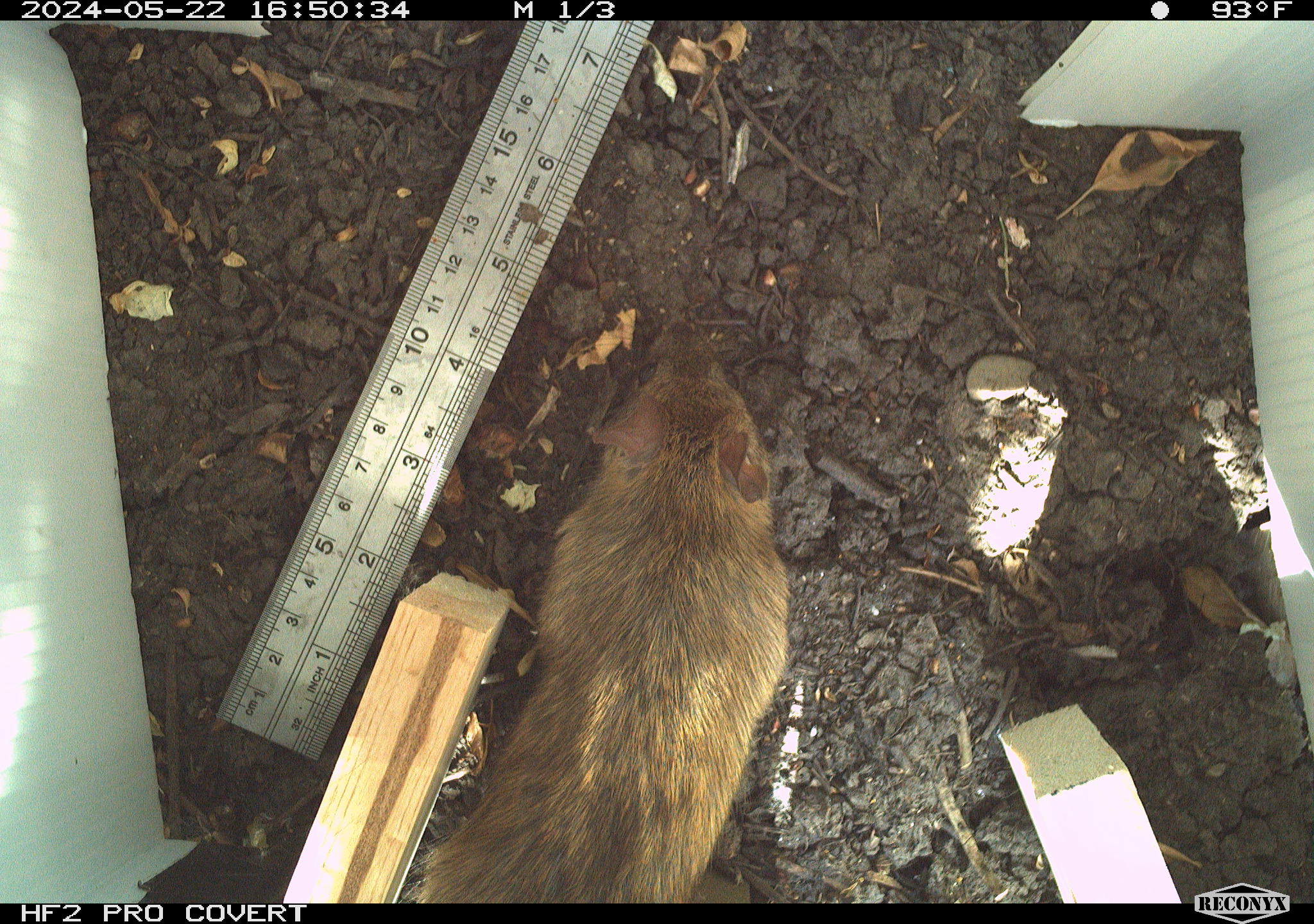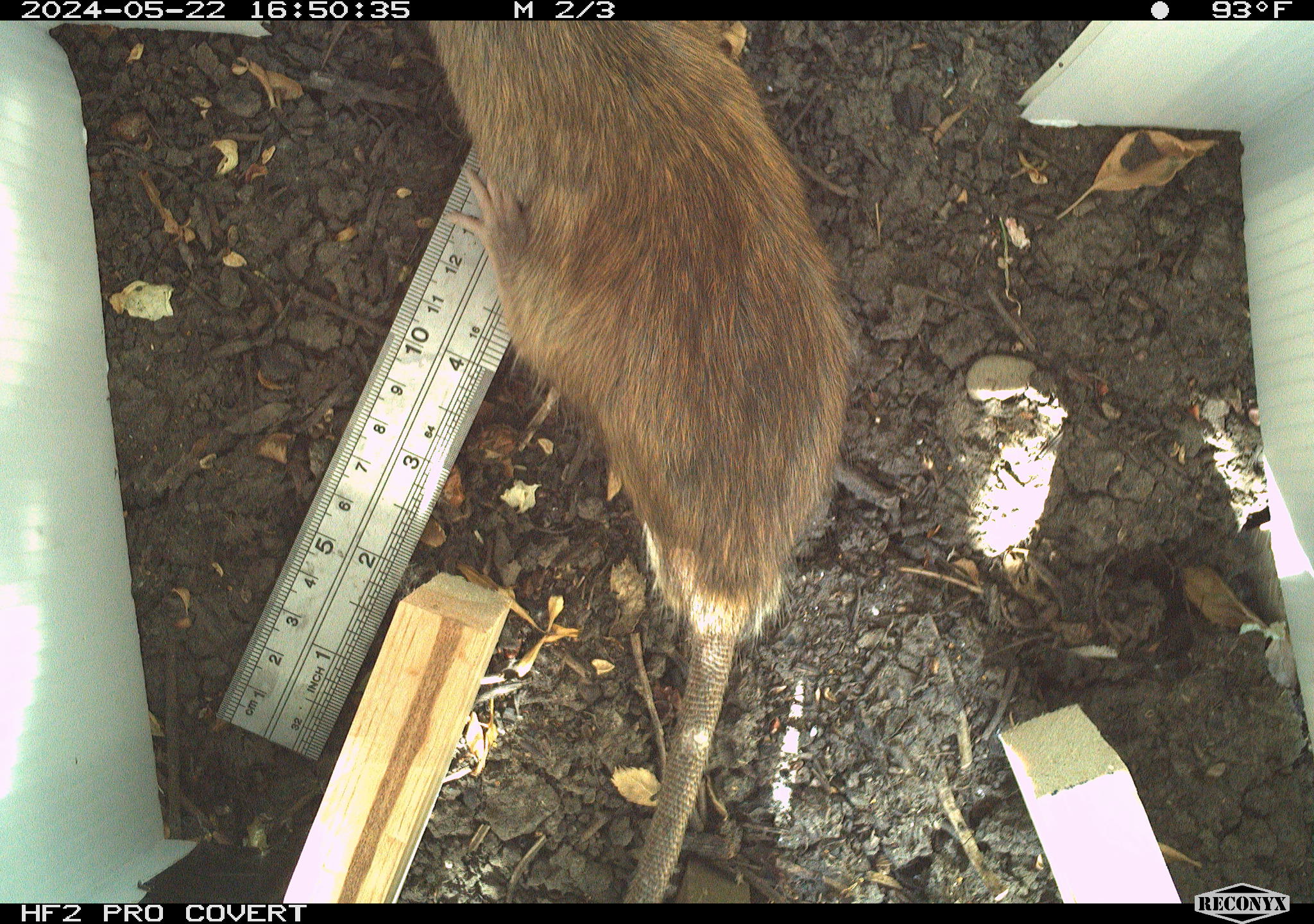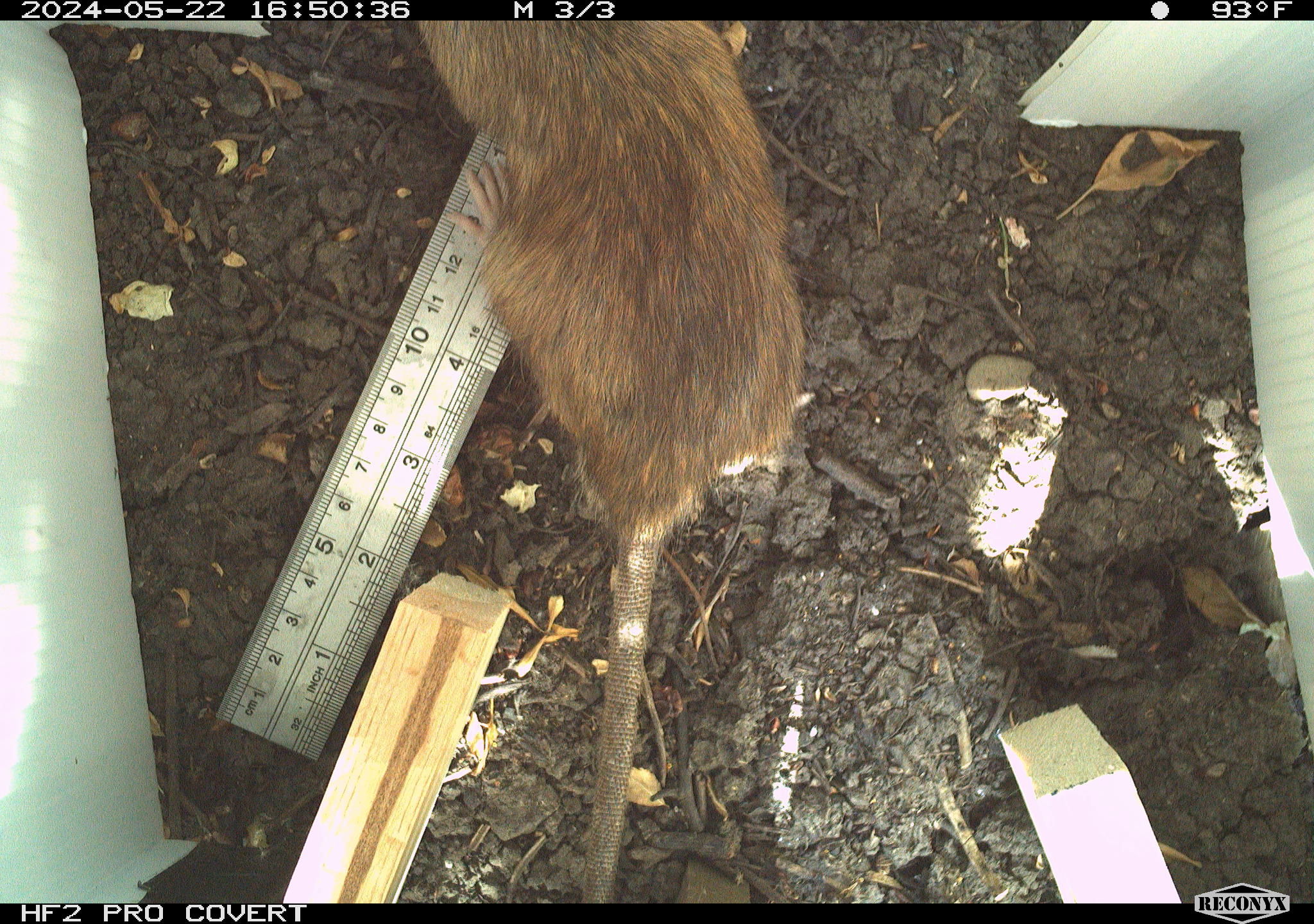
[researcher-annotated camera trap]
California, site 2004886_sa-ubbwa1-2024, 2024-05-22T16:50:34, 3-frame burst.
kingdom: Animalia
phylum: Chordata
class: Mammalia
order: Rodentia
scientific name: Rodentia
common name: woodrat or rat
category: woodrat or rat species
Woodrat or rat species (woodrat or rat) (Rodentia).